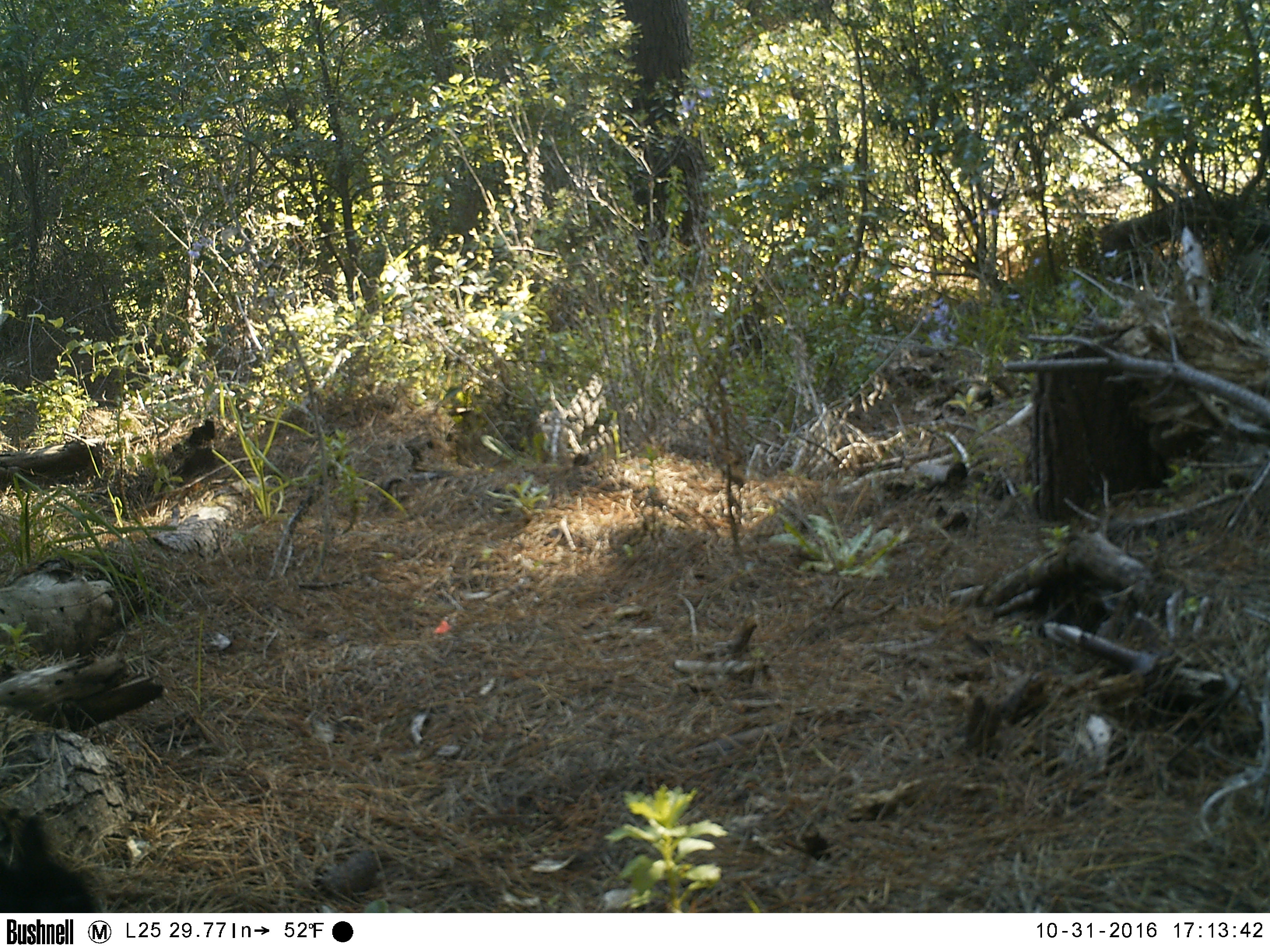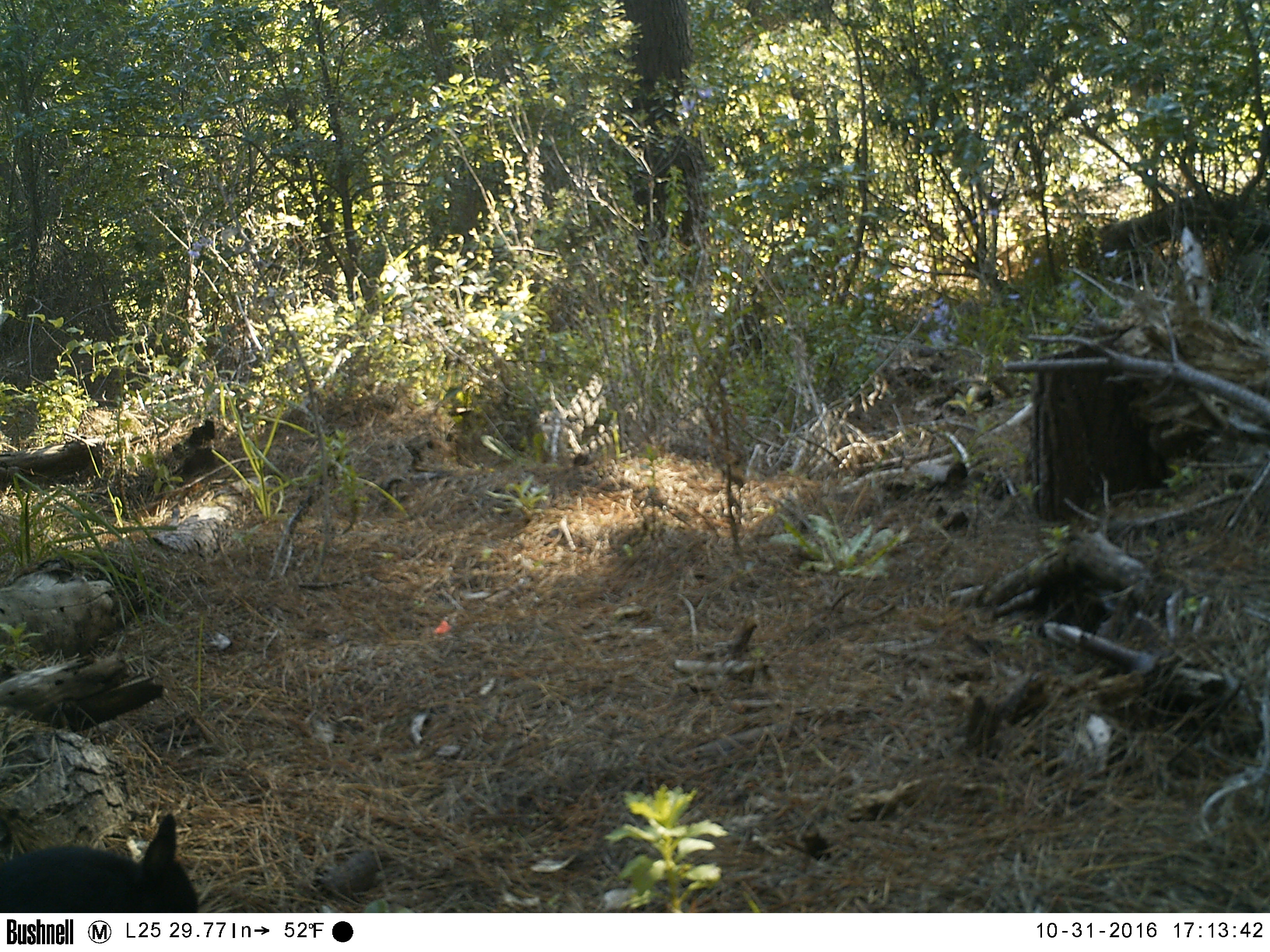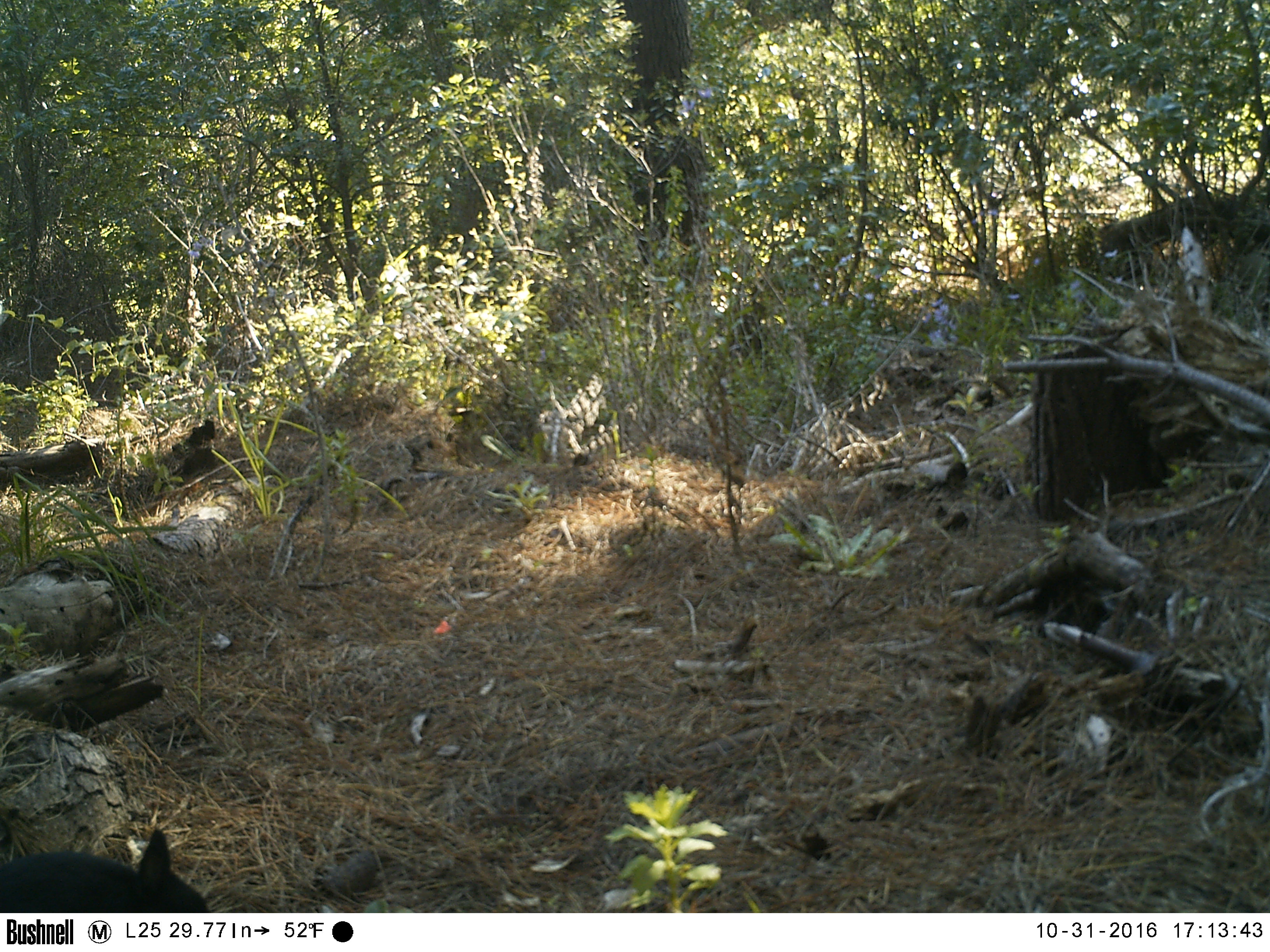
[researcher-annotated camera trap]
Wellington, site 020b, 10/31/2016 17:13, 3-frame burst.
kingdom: Animalia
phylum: Chordata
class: Mammalia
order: Lagomorpha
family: Leporidae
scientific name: Leporidae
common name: rabbit